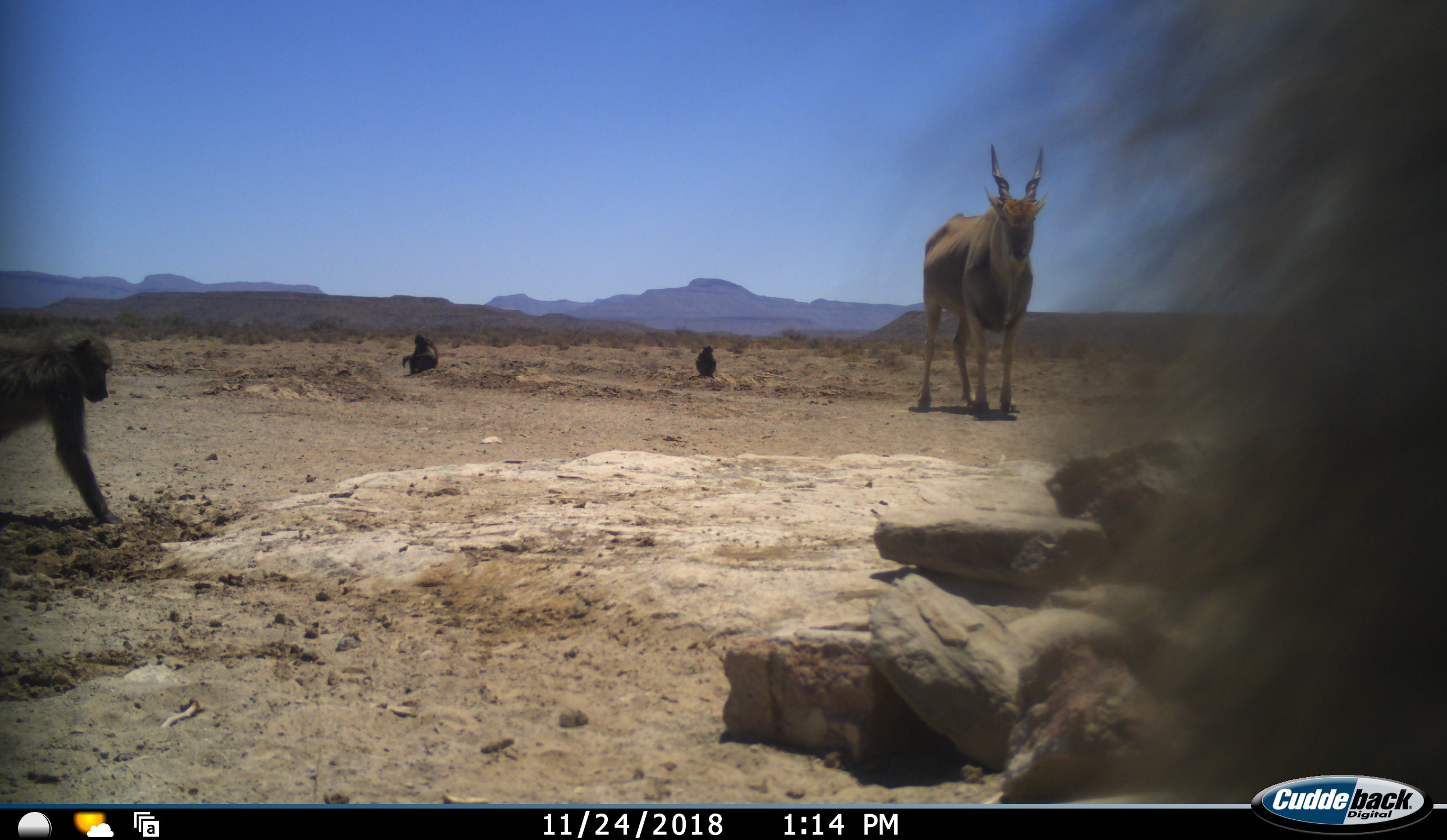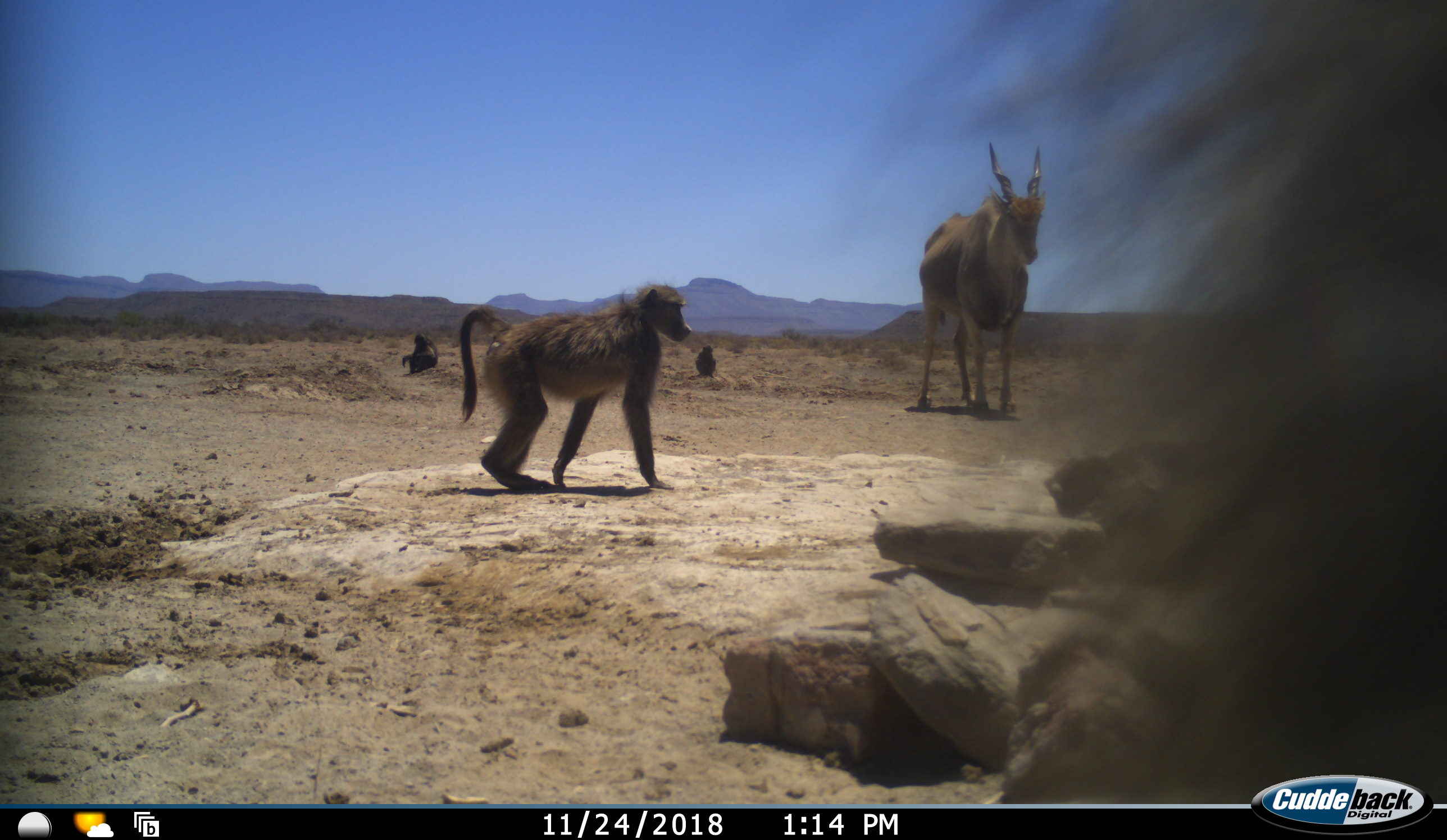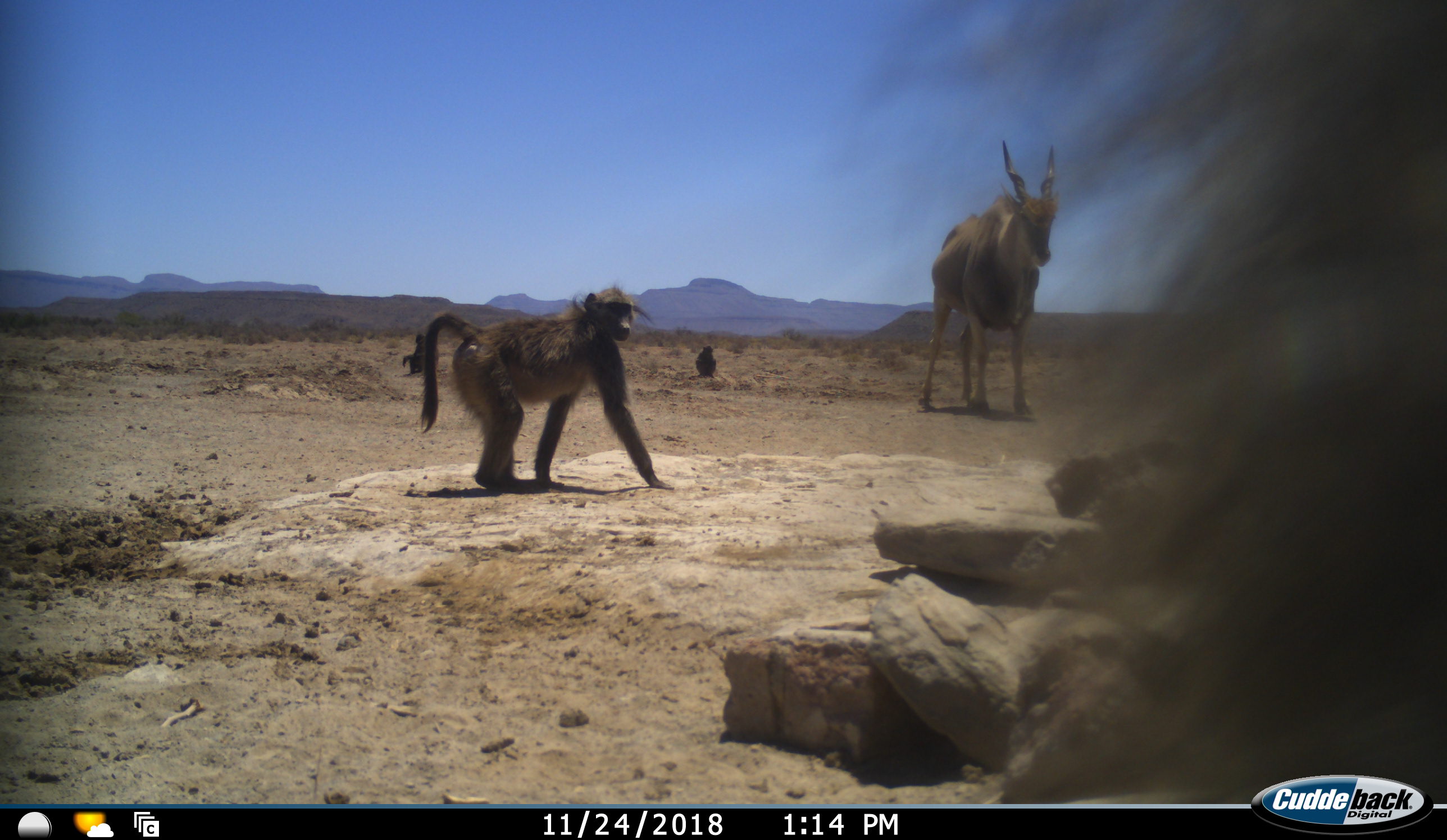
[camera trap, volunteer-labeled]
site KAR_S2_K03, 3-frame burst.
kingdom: Animalia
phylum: Chordata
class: Mammalia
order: Primates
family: Cercopithecidae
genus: Papio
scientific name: Papio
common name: baboon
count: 4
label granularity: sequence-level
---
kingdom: Animalia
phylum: Chordata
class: Mammalia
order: Artiodactyla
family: Bovidae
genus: Tragelaphus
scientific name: Tragelaphus oryx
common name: eland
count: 1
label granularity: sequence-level